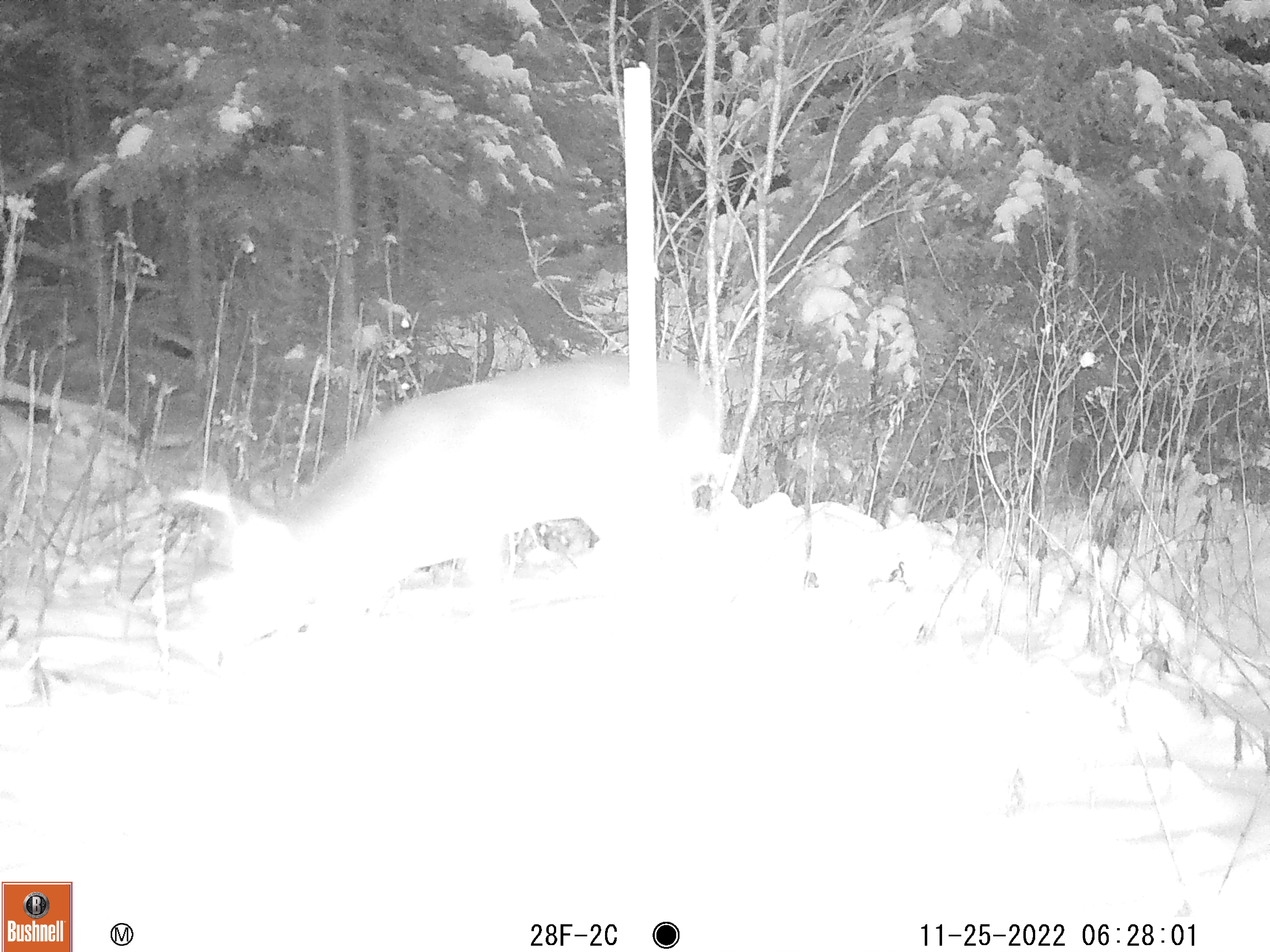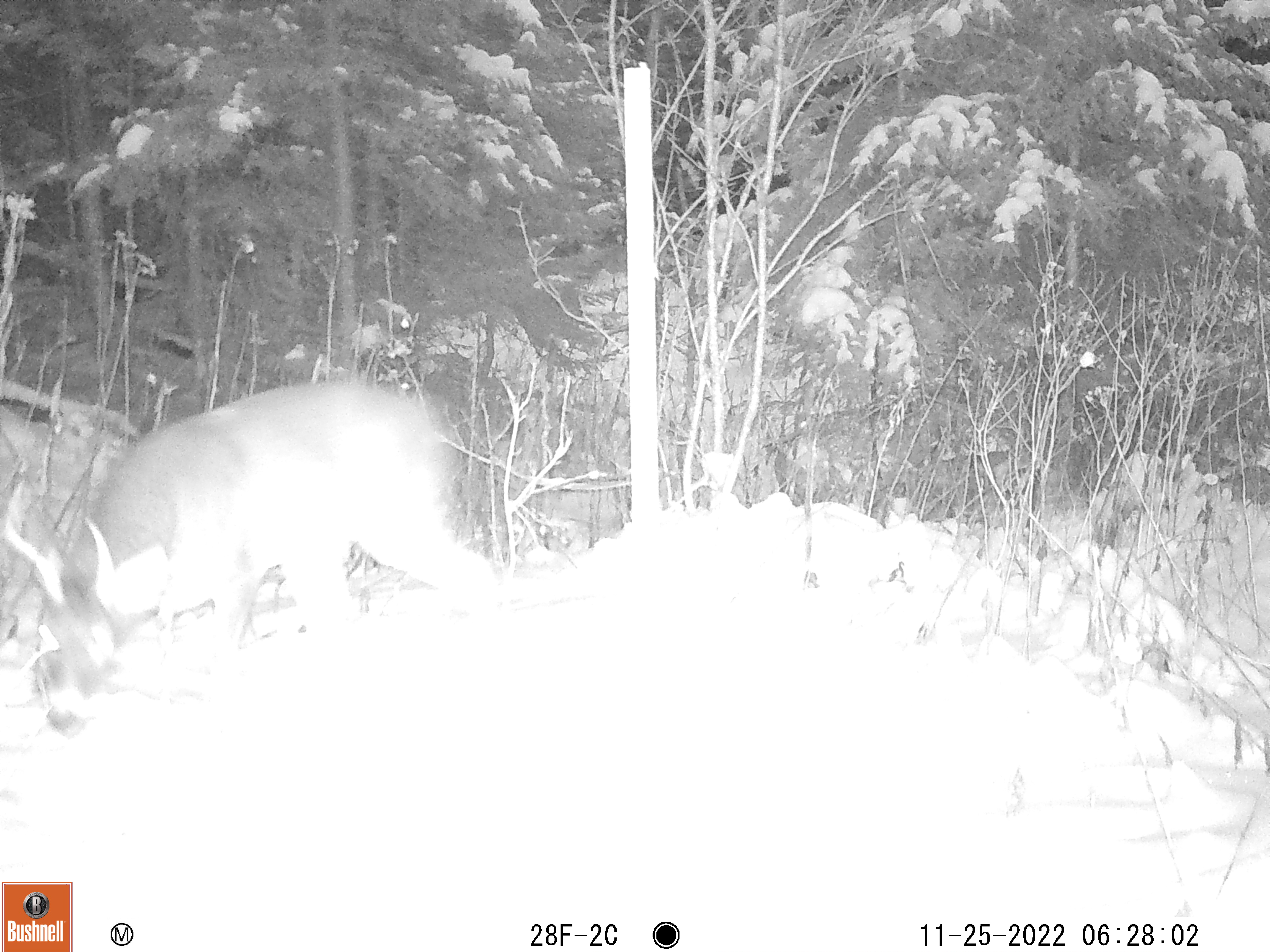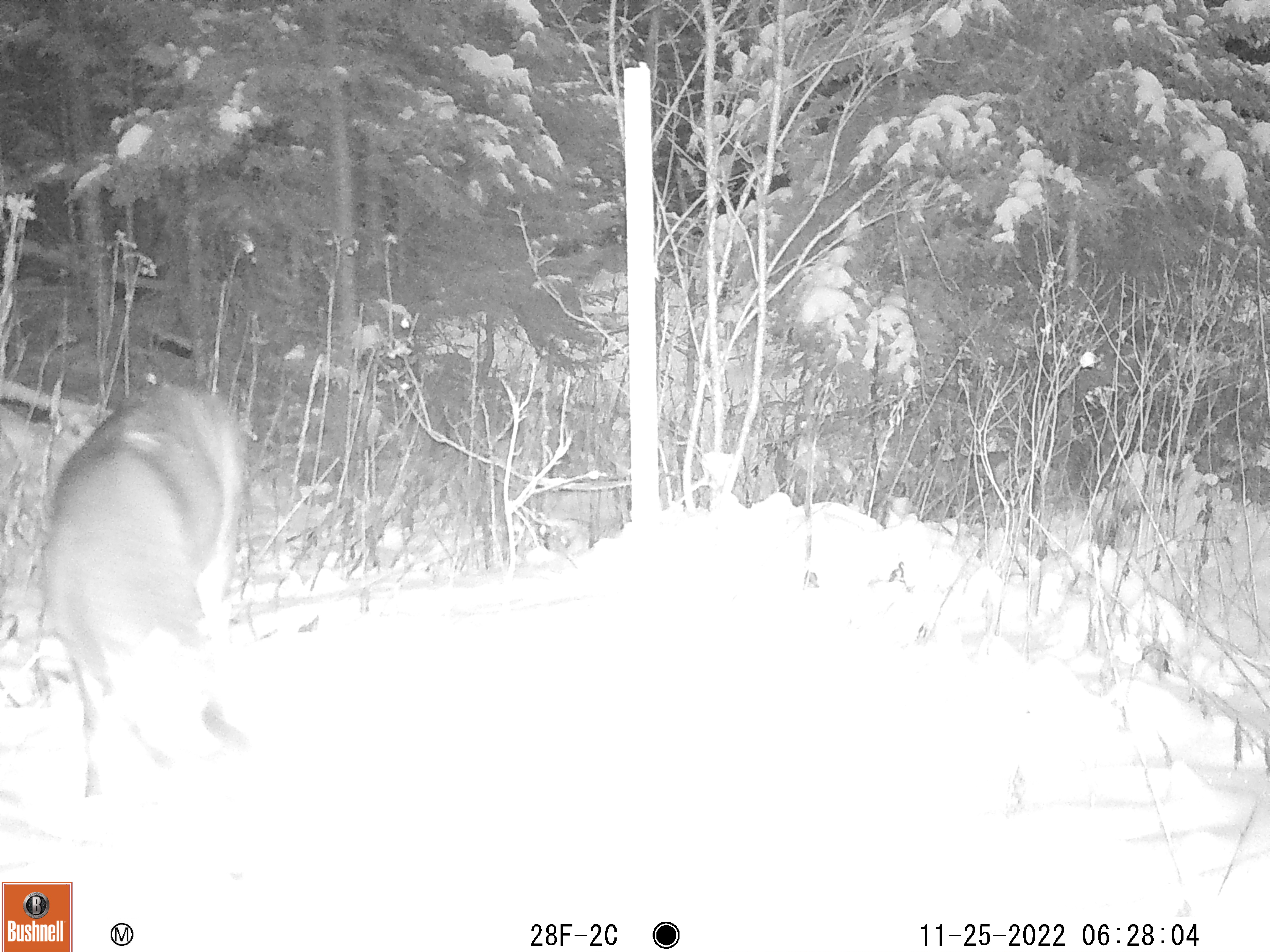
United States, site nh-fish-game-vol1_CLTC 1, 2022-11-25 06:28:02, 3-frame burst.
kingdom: Animalia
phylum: Chordata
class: Mammalia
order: Artiodactyla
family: Cervidae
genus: Odocoileus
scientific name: Odocoileus virginianus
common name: white-tailed deer